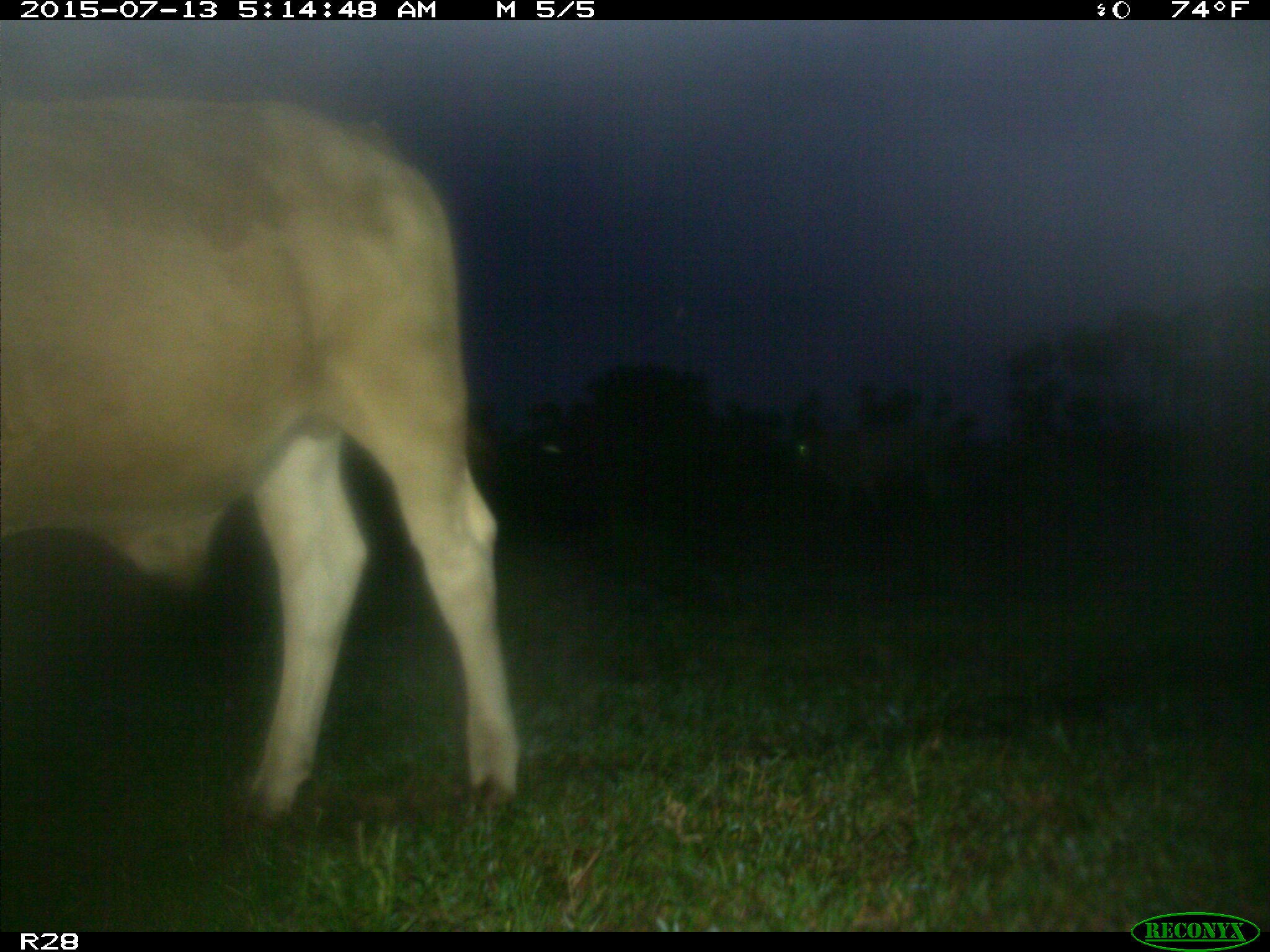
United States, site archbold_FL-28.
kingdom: Animalia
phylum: Chordata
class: Mammalia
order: Artiodactyla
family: Bovidae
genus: Bos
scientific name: Bos taurus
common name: domestic cow